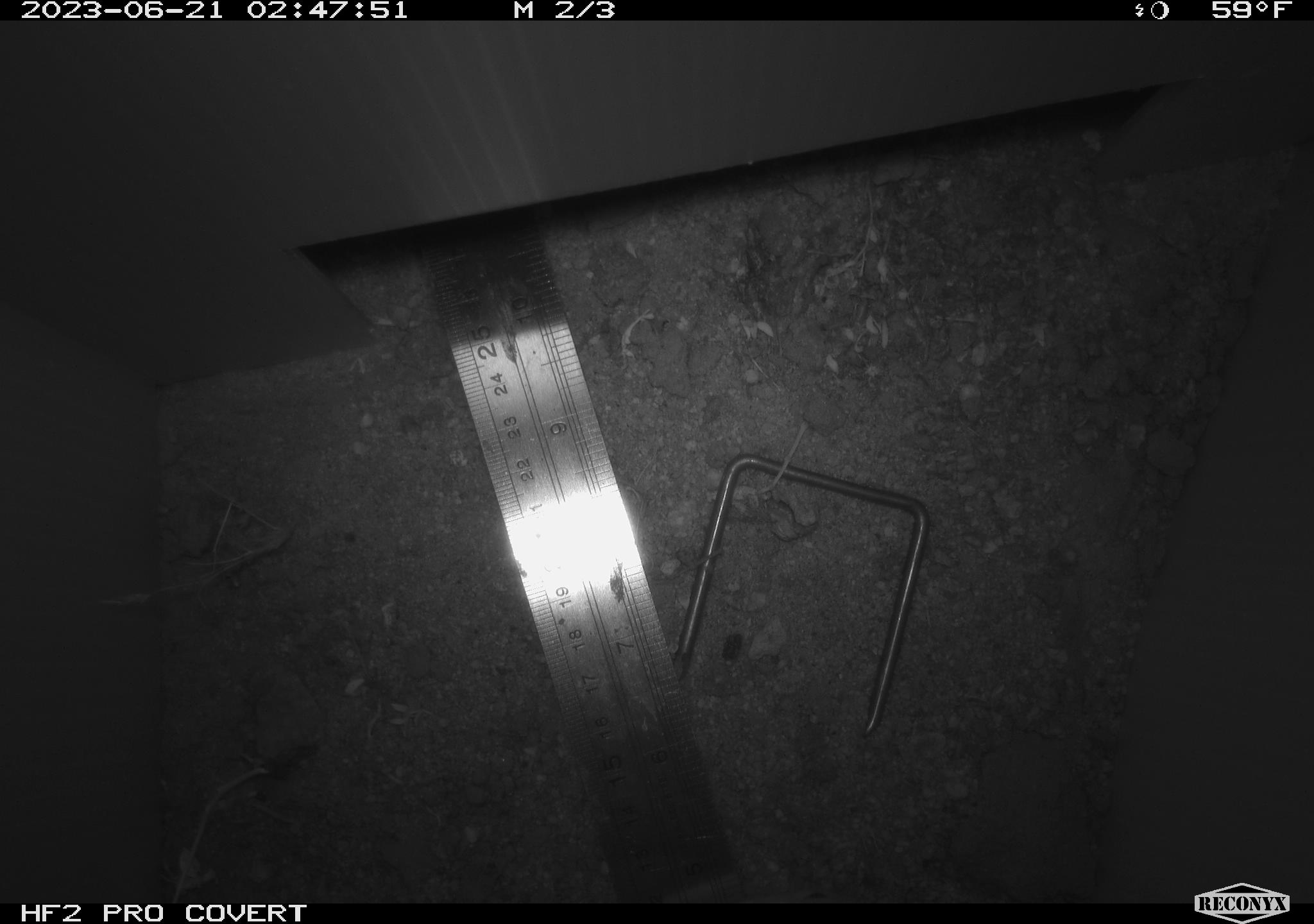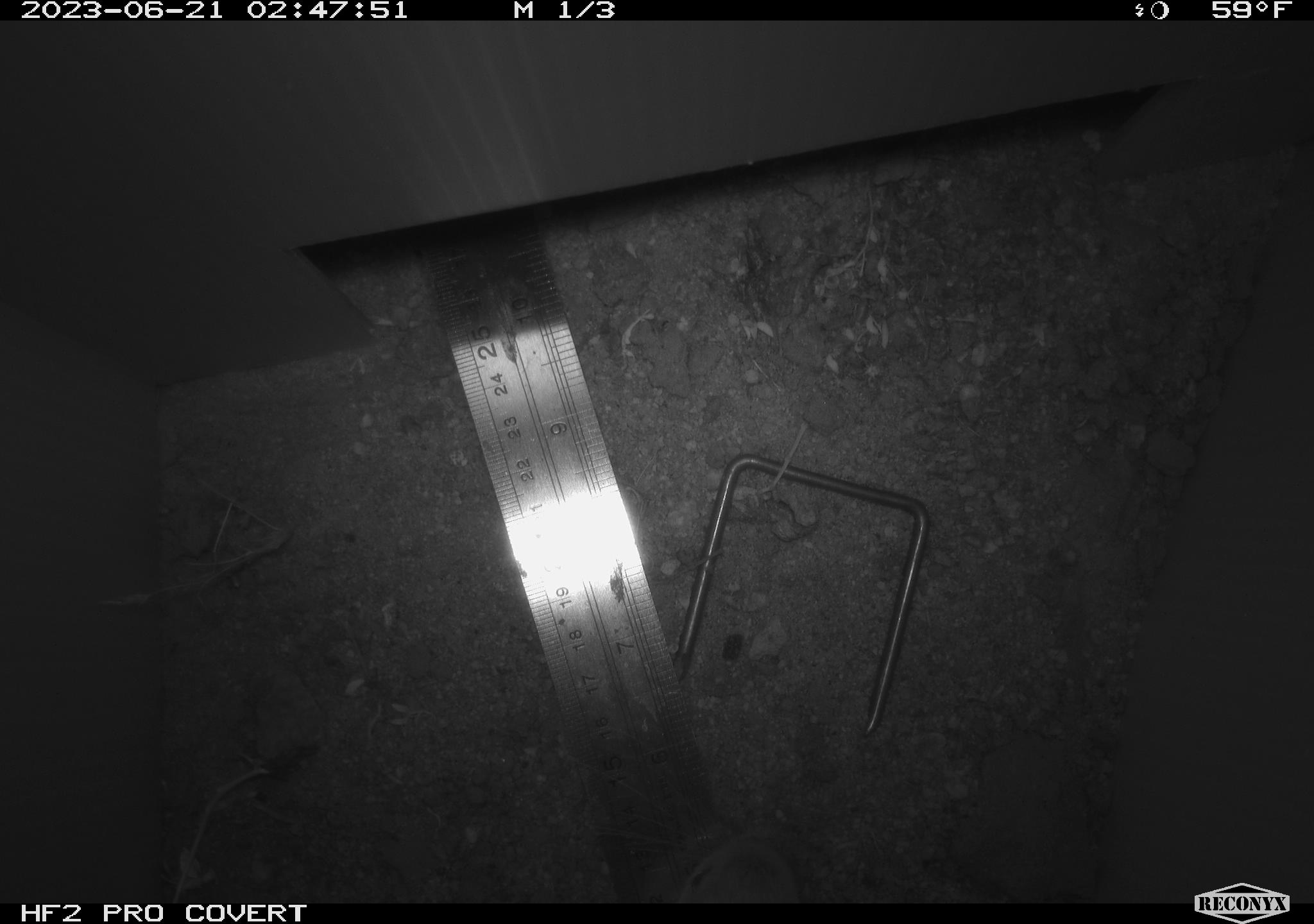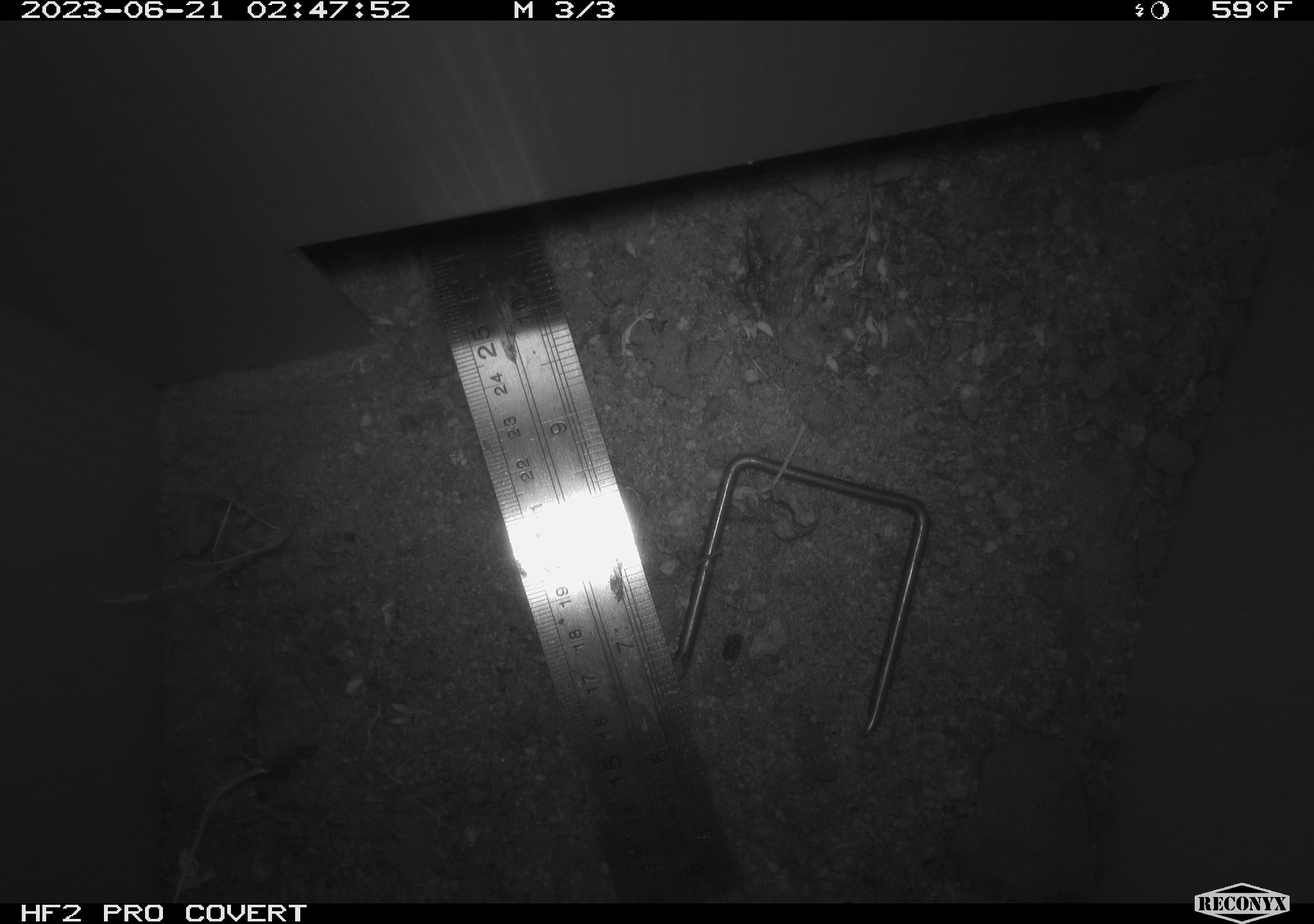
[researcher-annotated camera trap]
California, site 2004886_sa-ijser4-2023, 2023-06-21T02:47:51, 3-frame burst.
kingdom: Animalia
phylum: Chordata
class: Mammalia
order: Rodentia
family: Heteromyidae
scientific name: Heteromyidae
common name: kangaroo rats and pocket mice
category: heteromyidae family